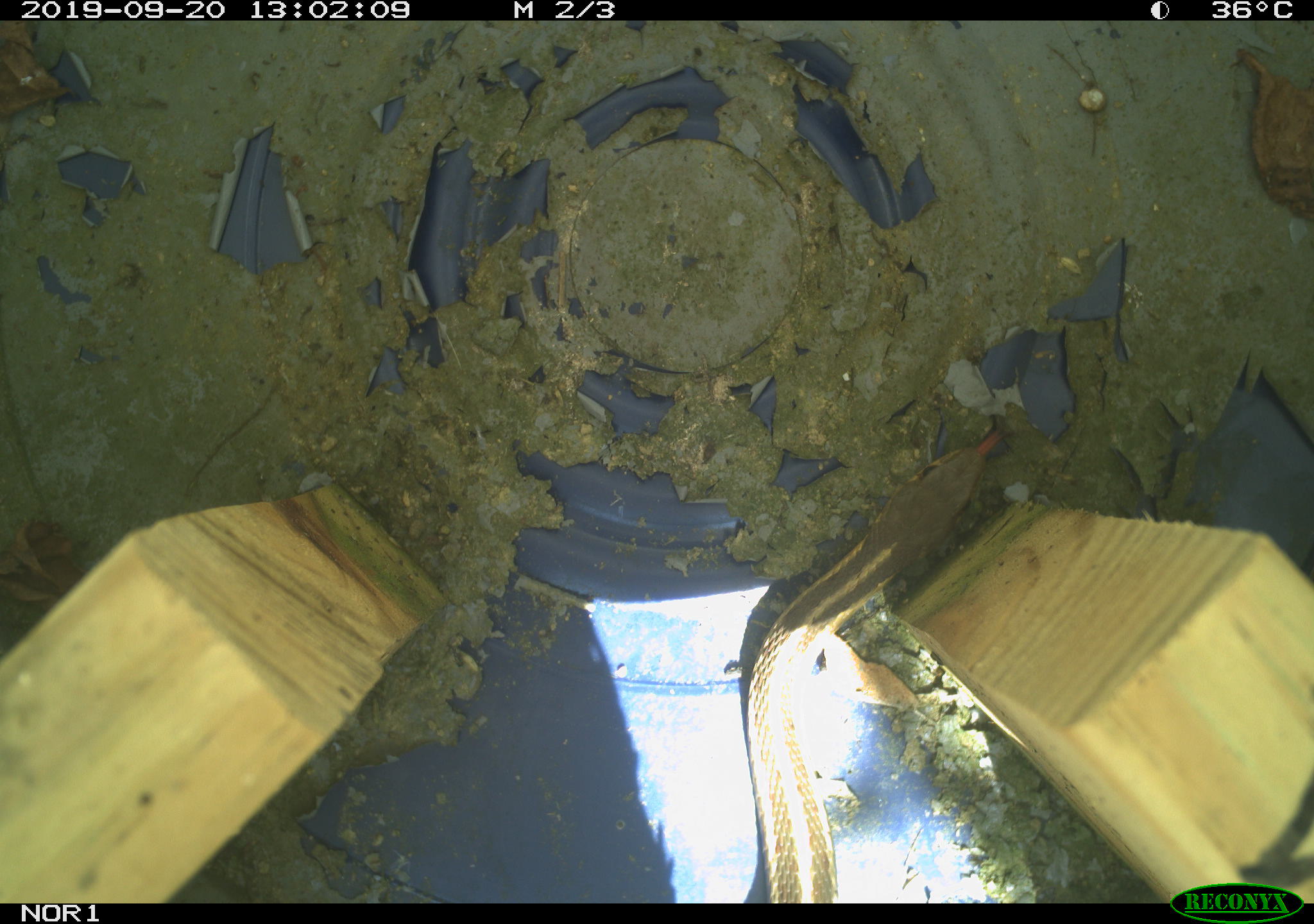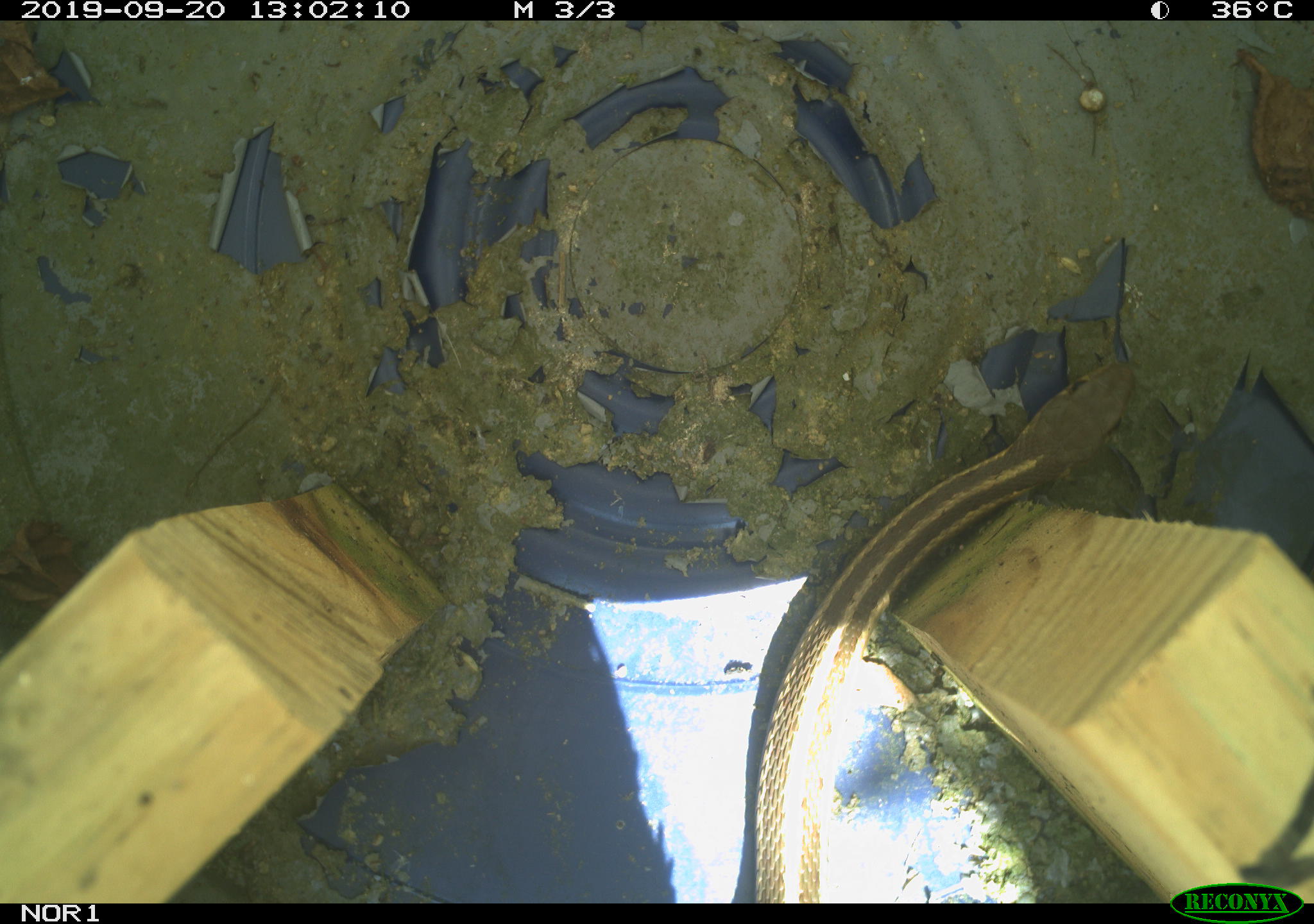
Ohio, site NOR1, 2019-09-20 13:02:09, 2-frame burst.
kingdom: Animalia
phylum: Chordata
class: Reptilia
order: Squamata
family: Colubridae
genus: Thamnophis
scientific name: Thamnophis sirtalis sirtalis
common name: eastern gartersnake